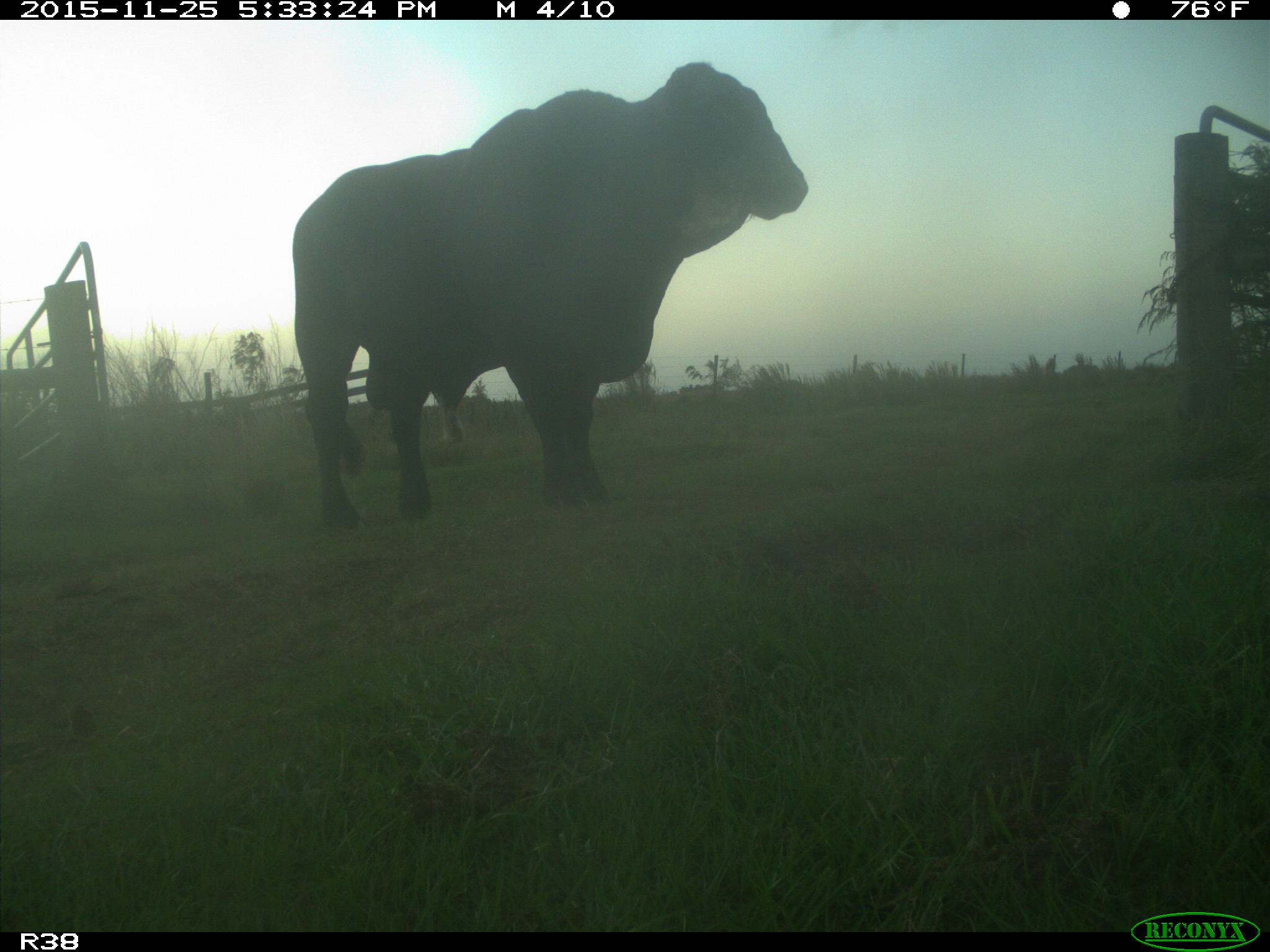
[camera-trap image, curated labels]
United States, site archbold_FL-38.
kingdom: Animalia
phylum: Chordata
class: Mammalia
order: Artiodactyla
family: Bovidae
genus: Bos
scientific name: Bos taurus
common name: domestic cow